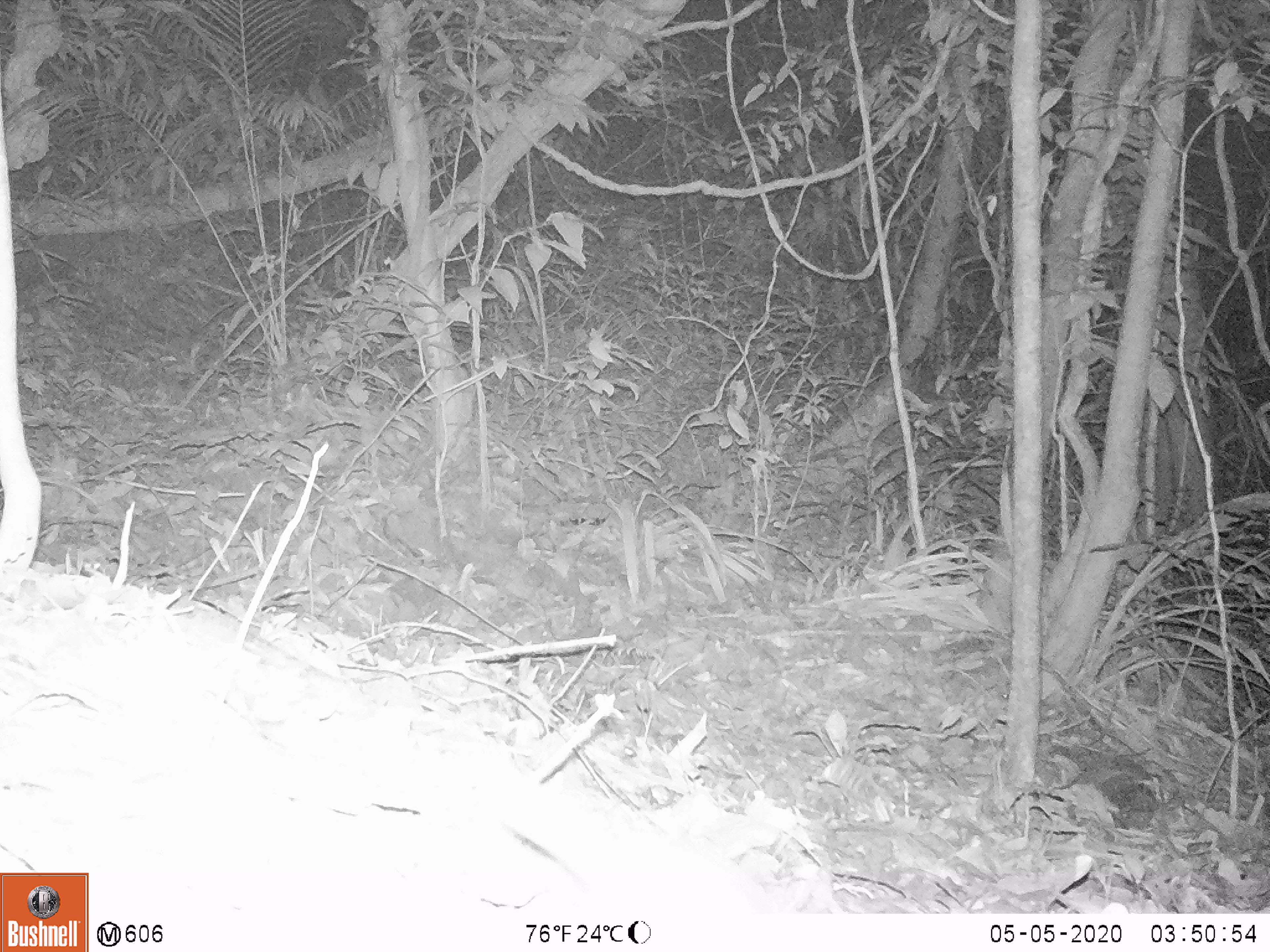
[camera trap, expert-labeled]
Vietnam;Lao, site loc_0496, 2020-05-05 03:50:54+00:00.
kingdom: Animalia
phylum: Chordata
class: Mammalia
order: Carnivora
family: Mustelidae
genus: Melogale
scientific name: Melogale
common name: ferret badger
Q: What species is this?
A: Ferret badger (Melogale).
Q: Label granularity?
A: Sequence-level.